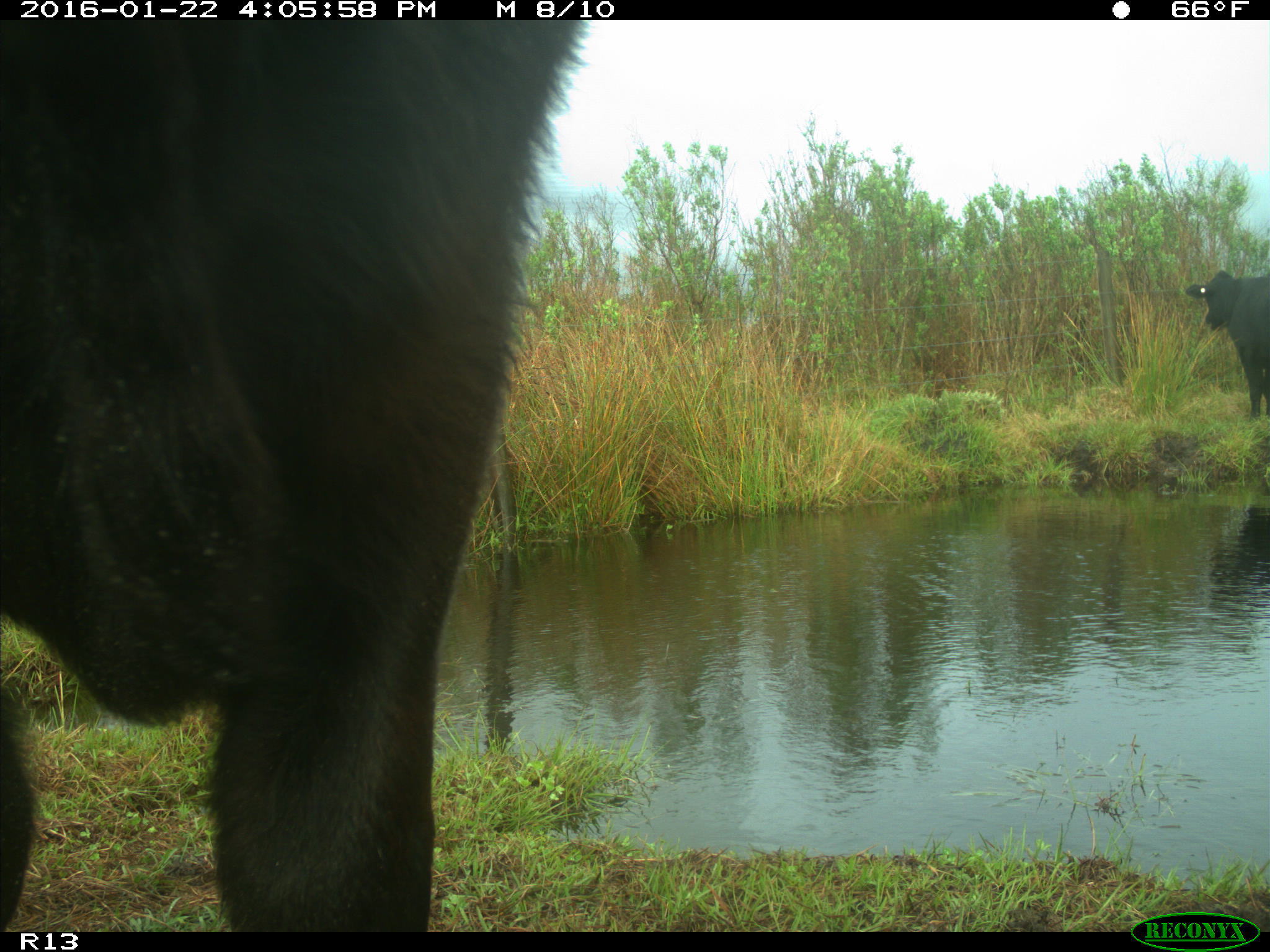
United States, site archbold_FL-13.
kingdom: Animalia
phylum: Chordata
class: Mammalia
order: Artiodactyla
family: Bovidae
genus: Bos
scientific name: Bos taurus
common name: domestic cow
Bos taurus (domestic cow).